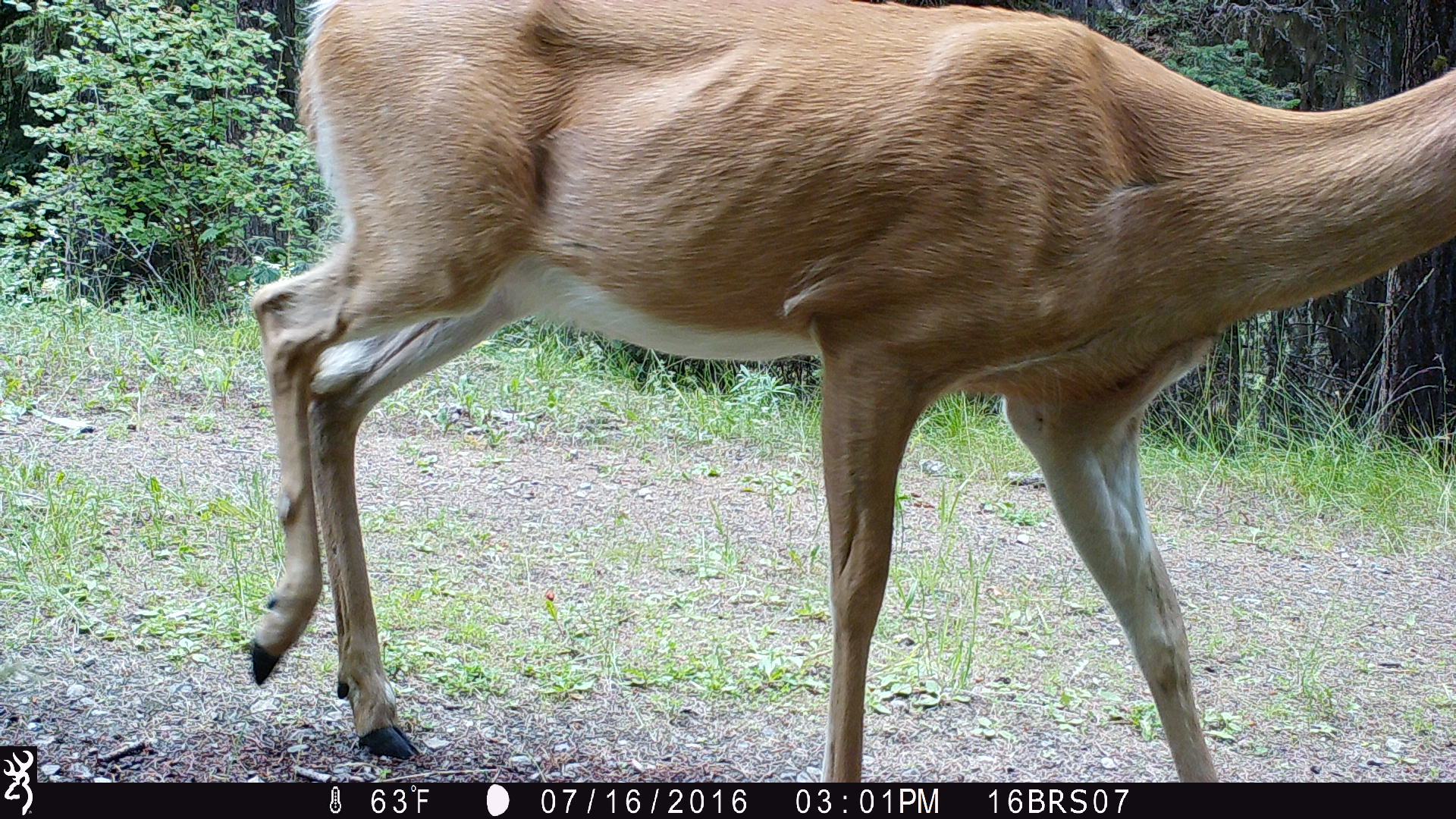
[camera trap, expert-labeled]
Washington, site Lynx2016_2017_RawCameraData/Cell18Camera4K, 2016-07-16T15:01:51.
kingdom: Animalia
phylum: Chordata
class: Mammalia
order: Artiodactyla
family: Cervidae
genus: Odocoileus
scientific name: Odocoileus virginianus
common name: white-tailed deer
Odocoileus virginianus (white-tailed deer). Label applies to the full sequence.